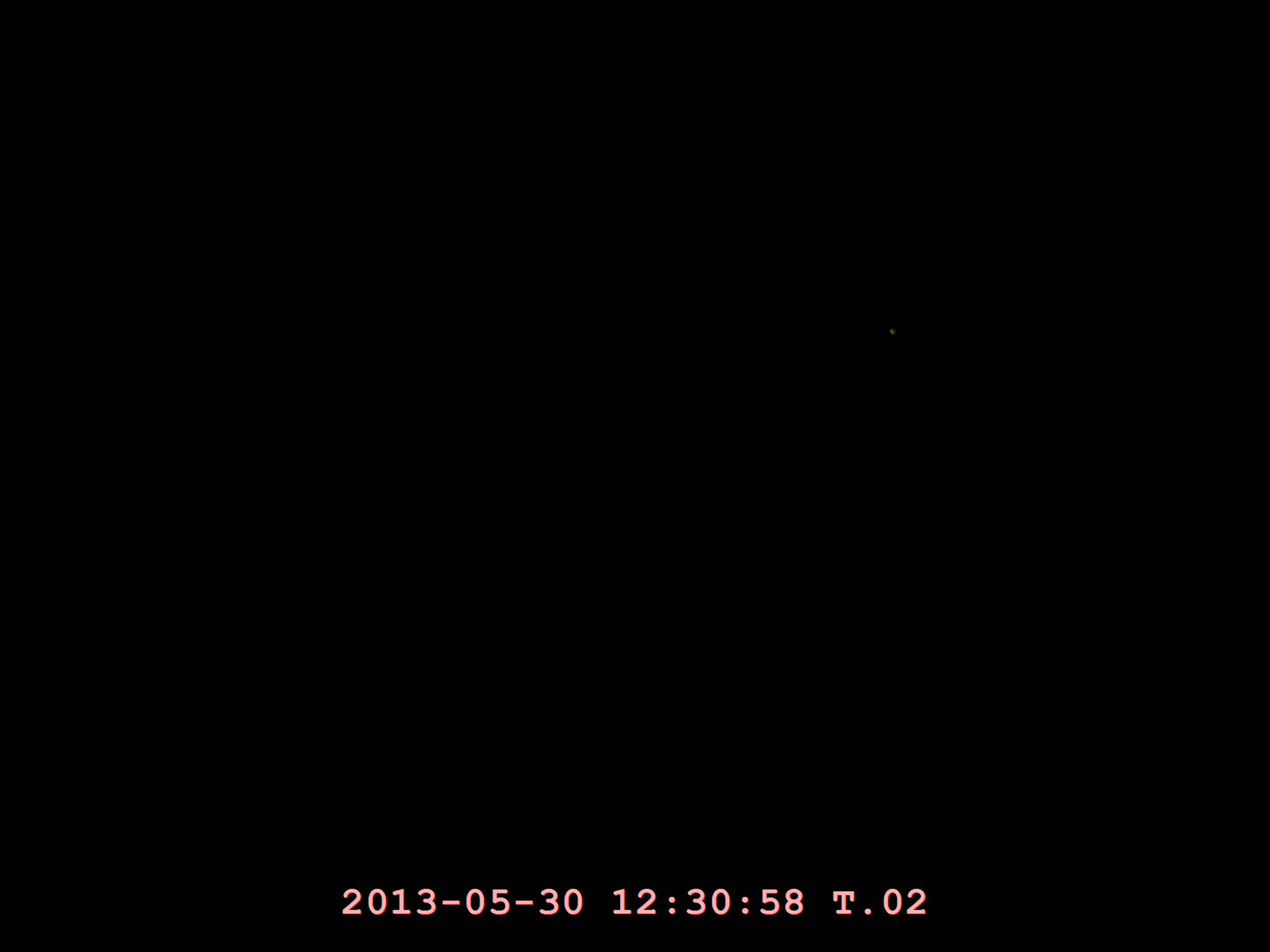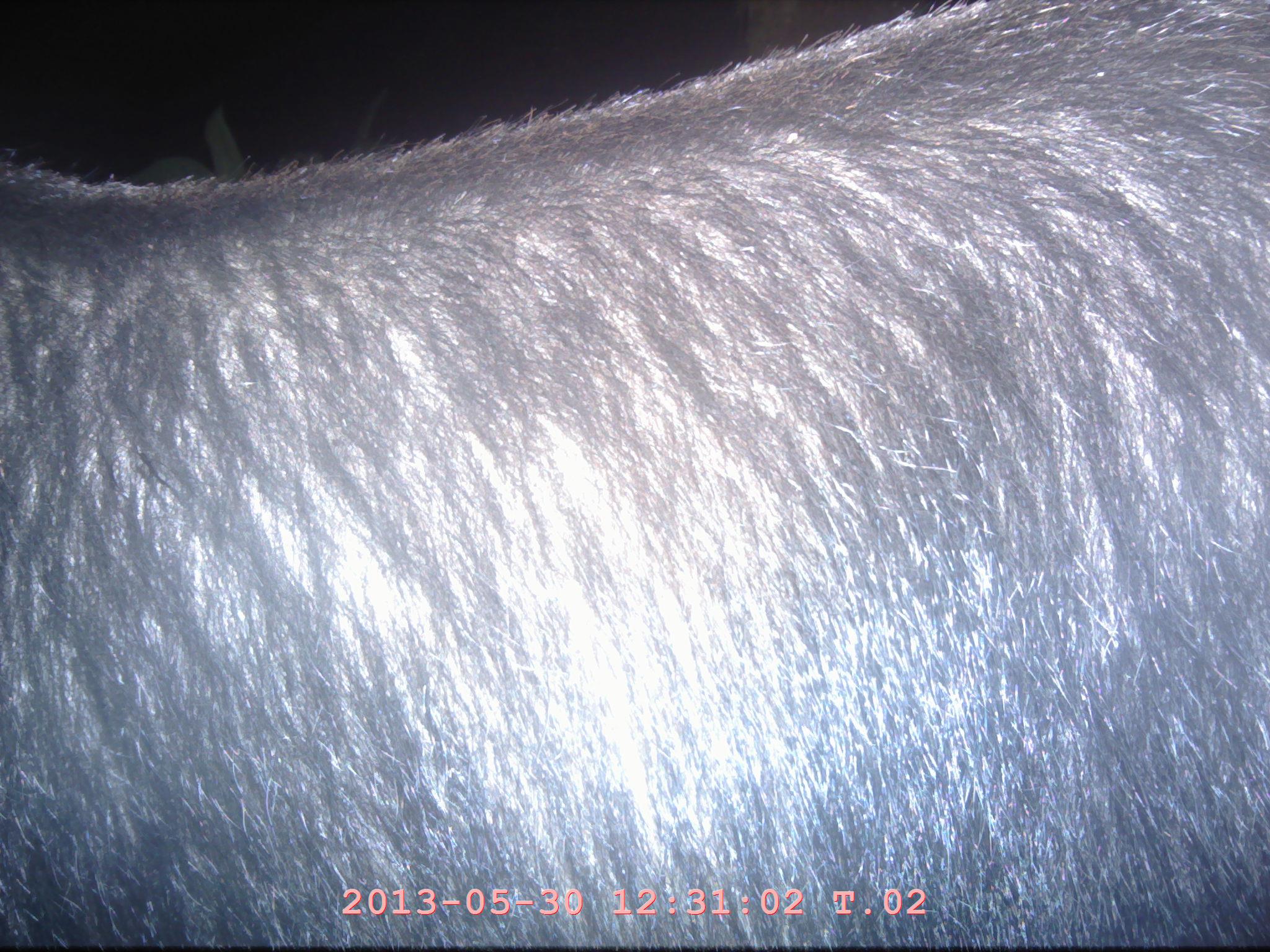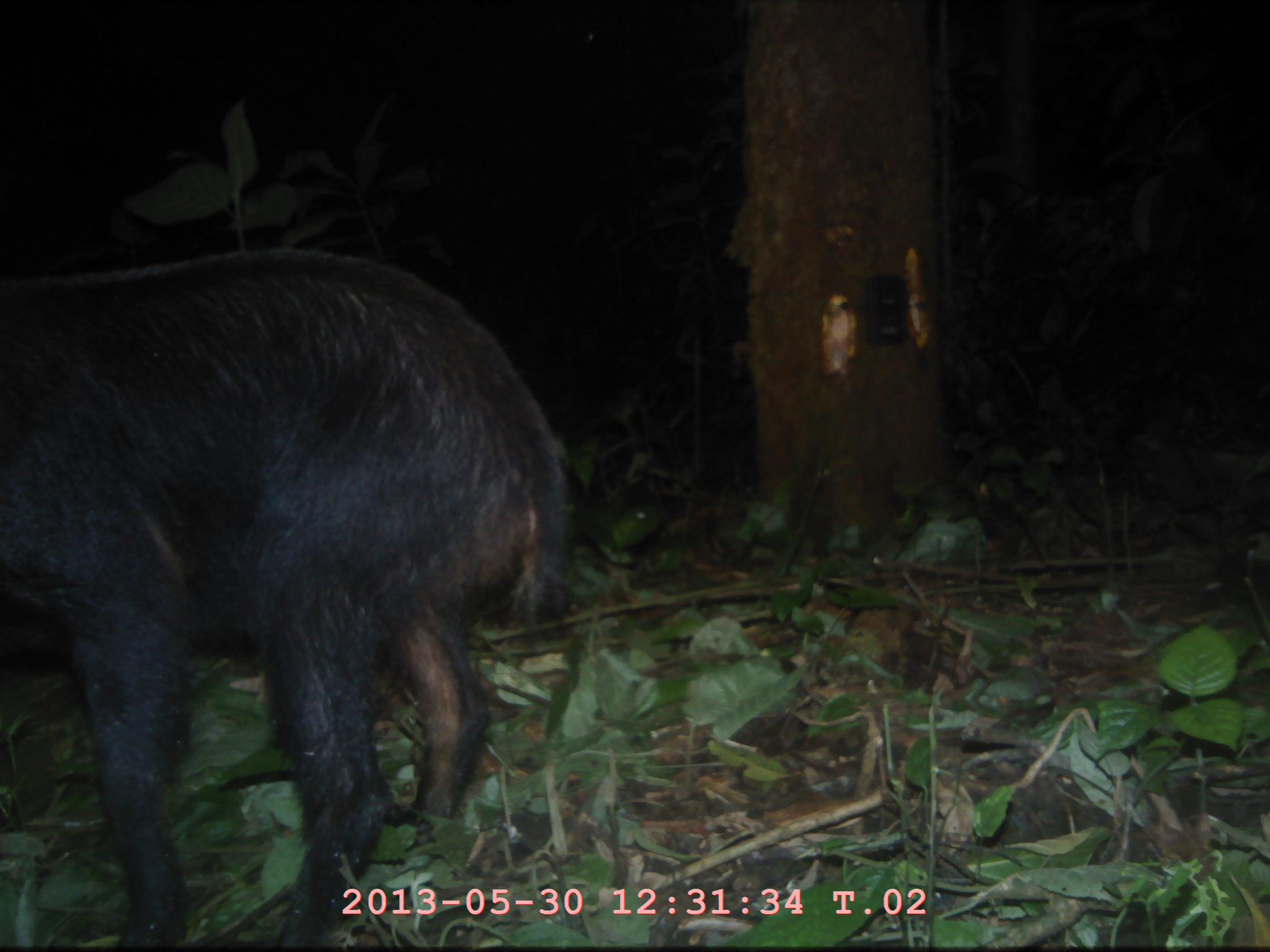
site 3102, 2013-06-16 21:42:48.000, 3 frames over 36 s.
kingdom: Animalia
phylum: Chordata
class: Mammalia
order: Artiodactyla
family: Bovidae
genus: Capricornis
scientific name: Capricornis sumatraensis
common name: southern serow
Capricornis sumatraensis (southern serow), count 1.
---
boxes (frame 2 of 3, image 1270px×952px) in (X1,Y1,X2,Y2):
capricornis sumatraensis: (0,0,1270,945)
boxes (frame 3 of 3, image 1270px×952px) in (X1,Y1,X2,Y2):
capricornis sumatraensis: (0,244,570,948)